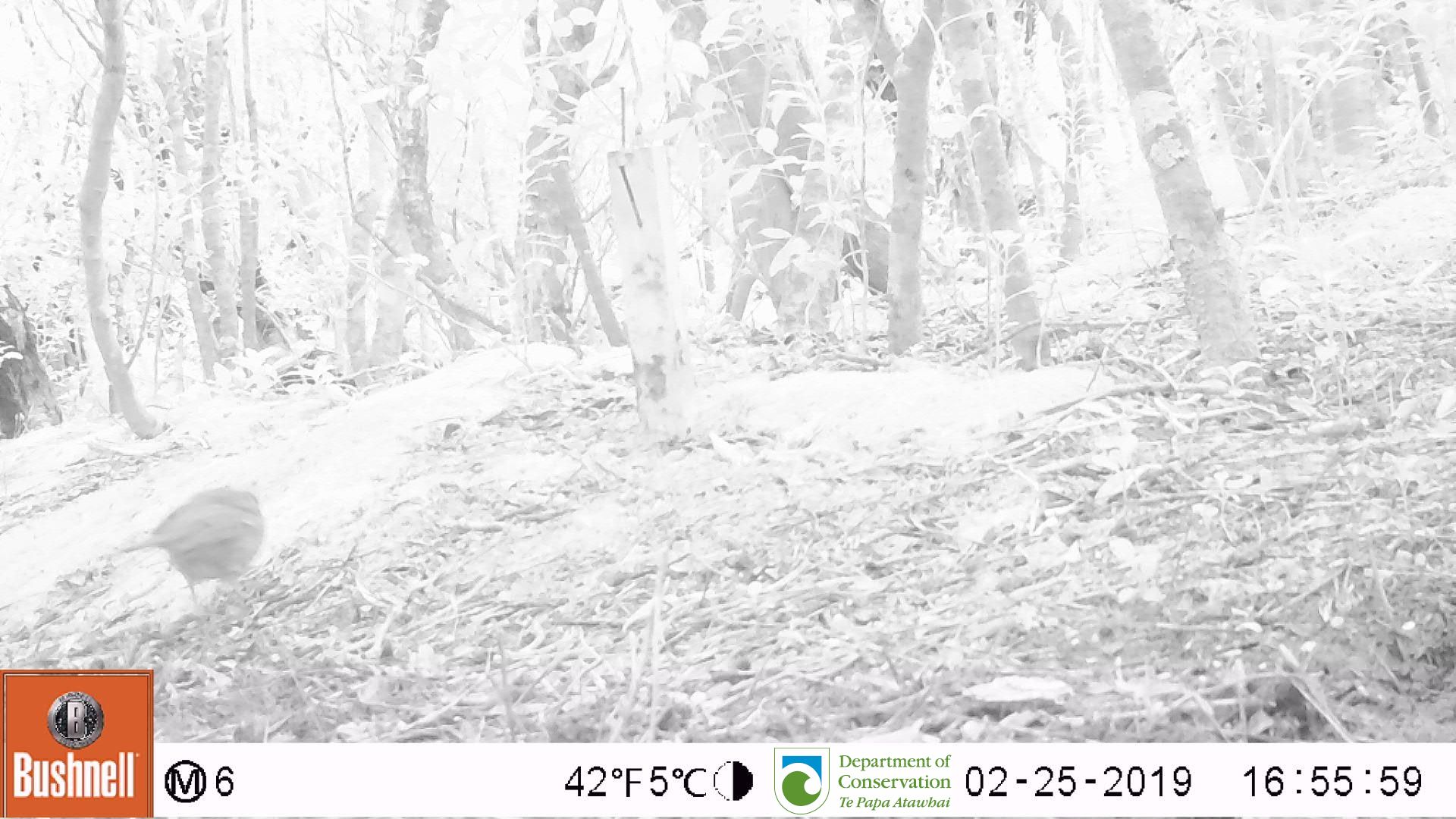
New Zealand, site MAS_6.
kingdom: Animalia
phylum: Chordata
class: Aves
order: Passeriformes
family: Turdidae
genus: Turdus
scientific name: Turdus philomelos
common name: song thrush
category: thrush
Thrush (song thrush) (Turdus philomelos).